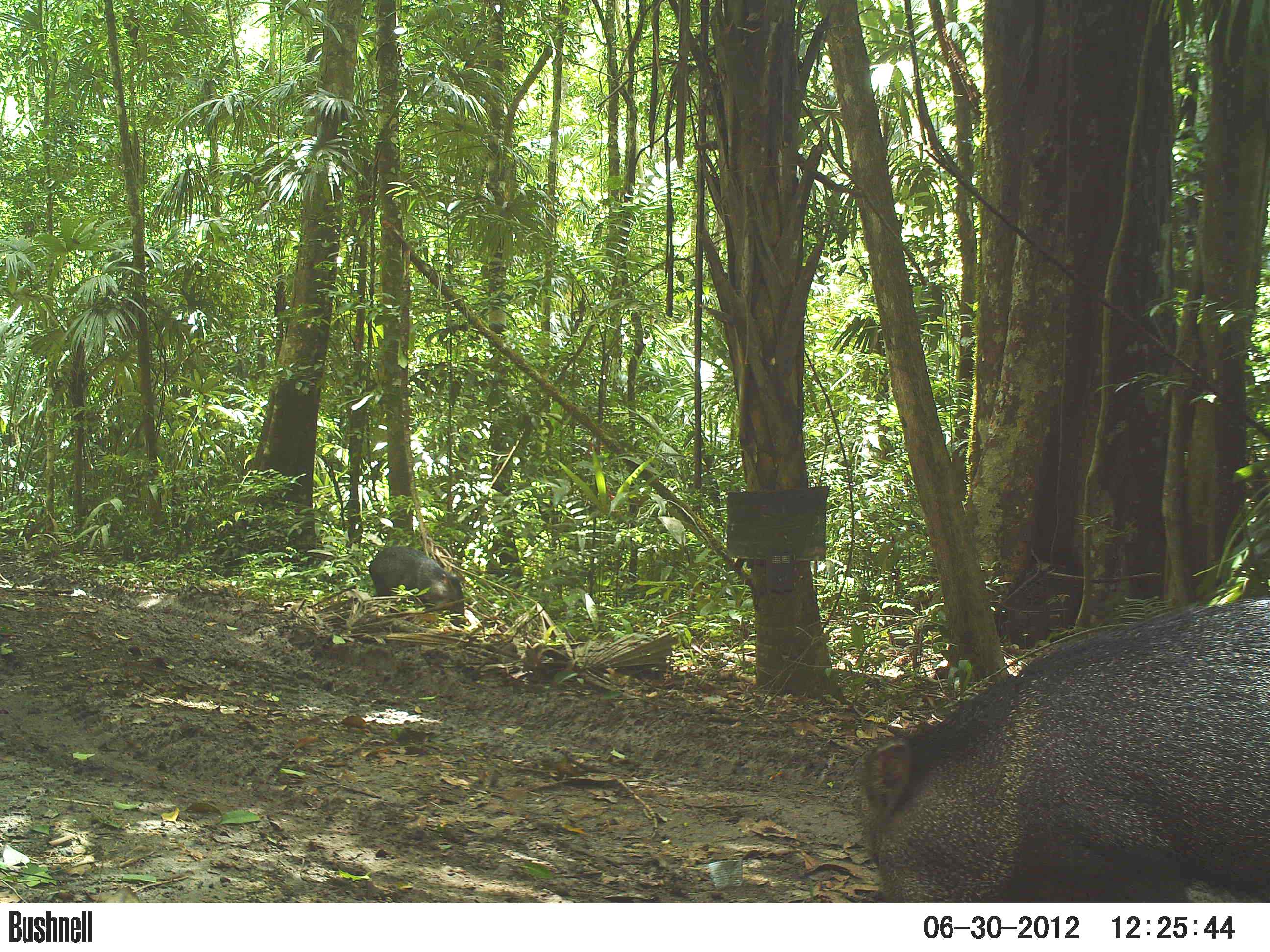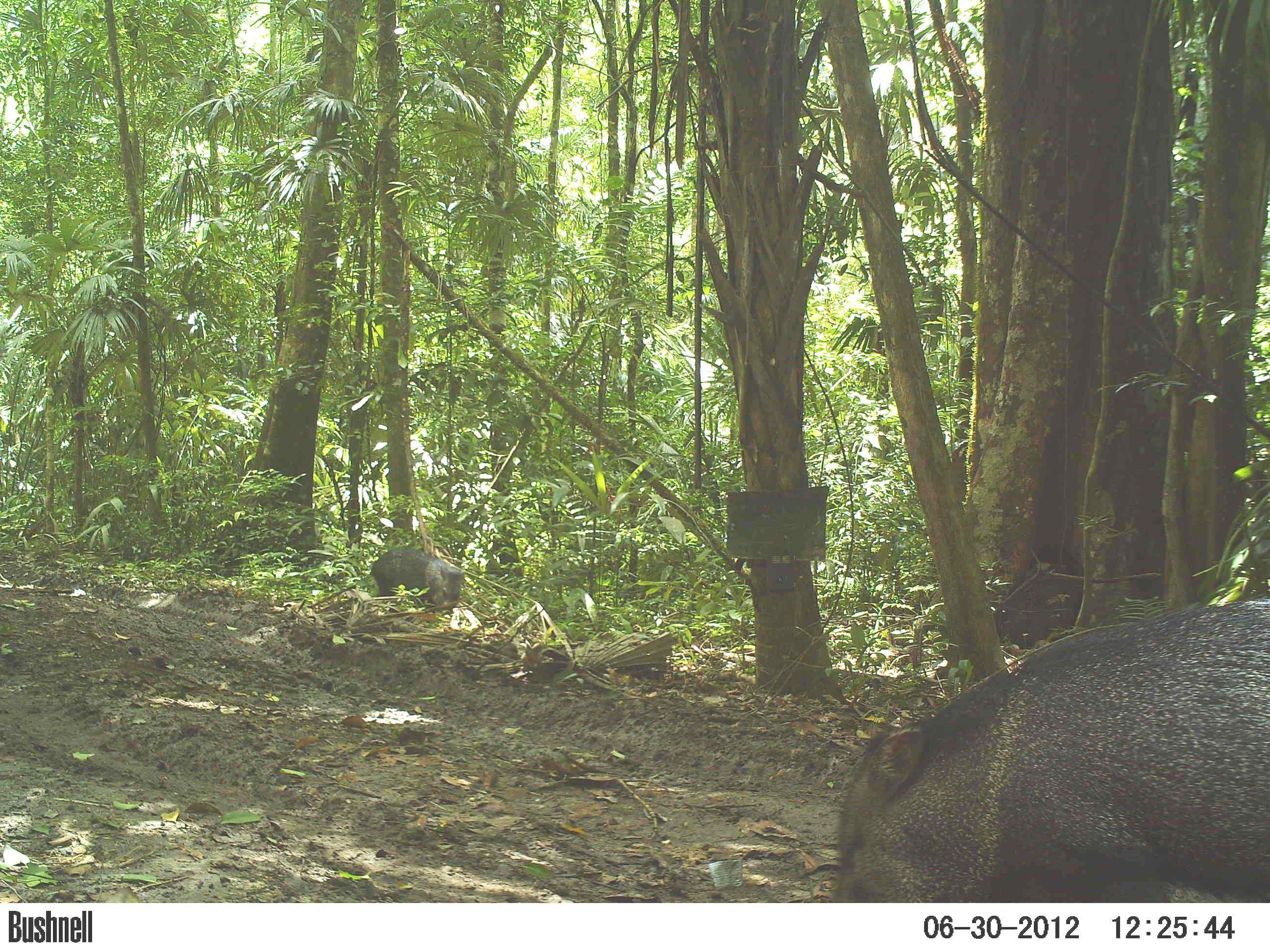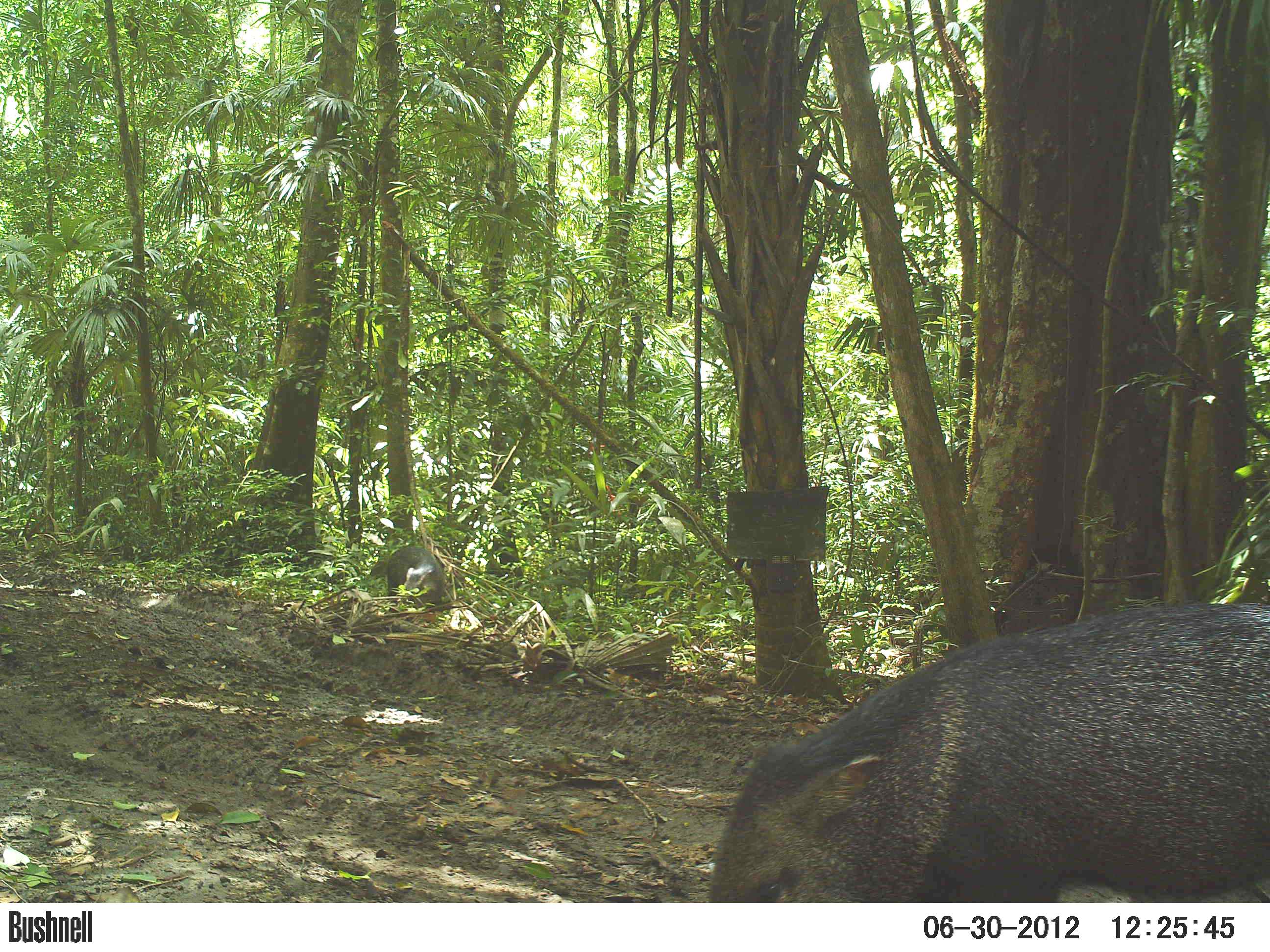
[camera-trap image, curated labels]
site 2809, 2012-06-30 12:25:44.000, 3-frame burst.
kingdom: Animalia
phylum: Chordata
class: Mammalia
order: Artiodactyla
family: Tayassuidae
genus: Pecari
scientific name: Pecari tajacu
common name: collared peccary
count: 14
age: adult